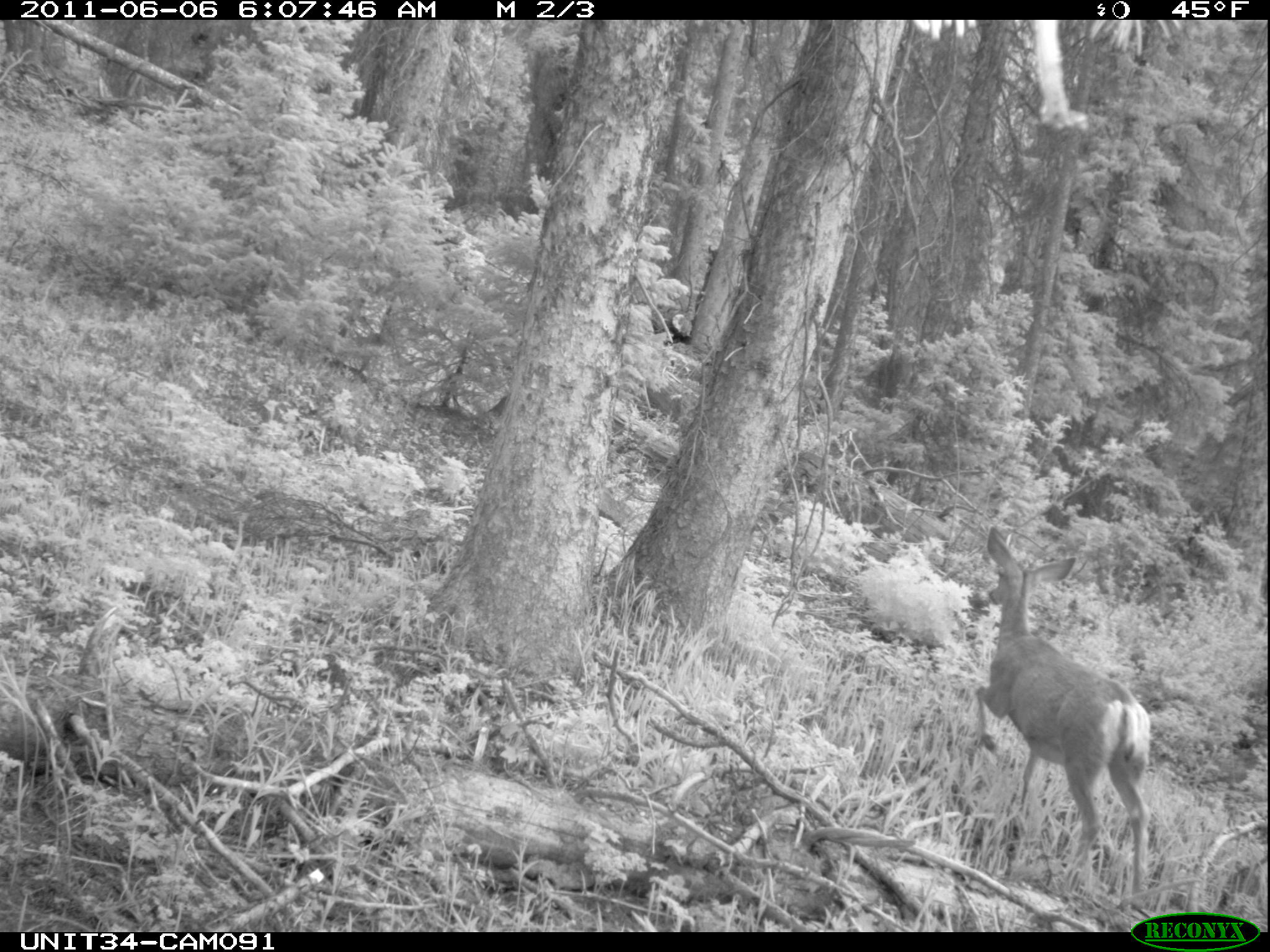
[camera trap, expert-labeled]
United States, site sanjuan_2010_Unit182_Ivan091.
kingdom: Animalia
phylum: Chordata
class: Mammalia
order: Artiodactyla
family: Cervidae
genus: Odocoileus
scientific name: Odocoileus hemionus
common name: mule deer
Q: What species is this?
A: Odocoileus hemionus (mule deer).